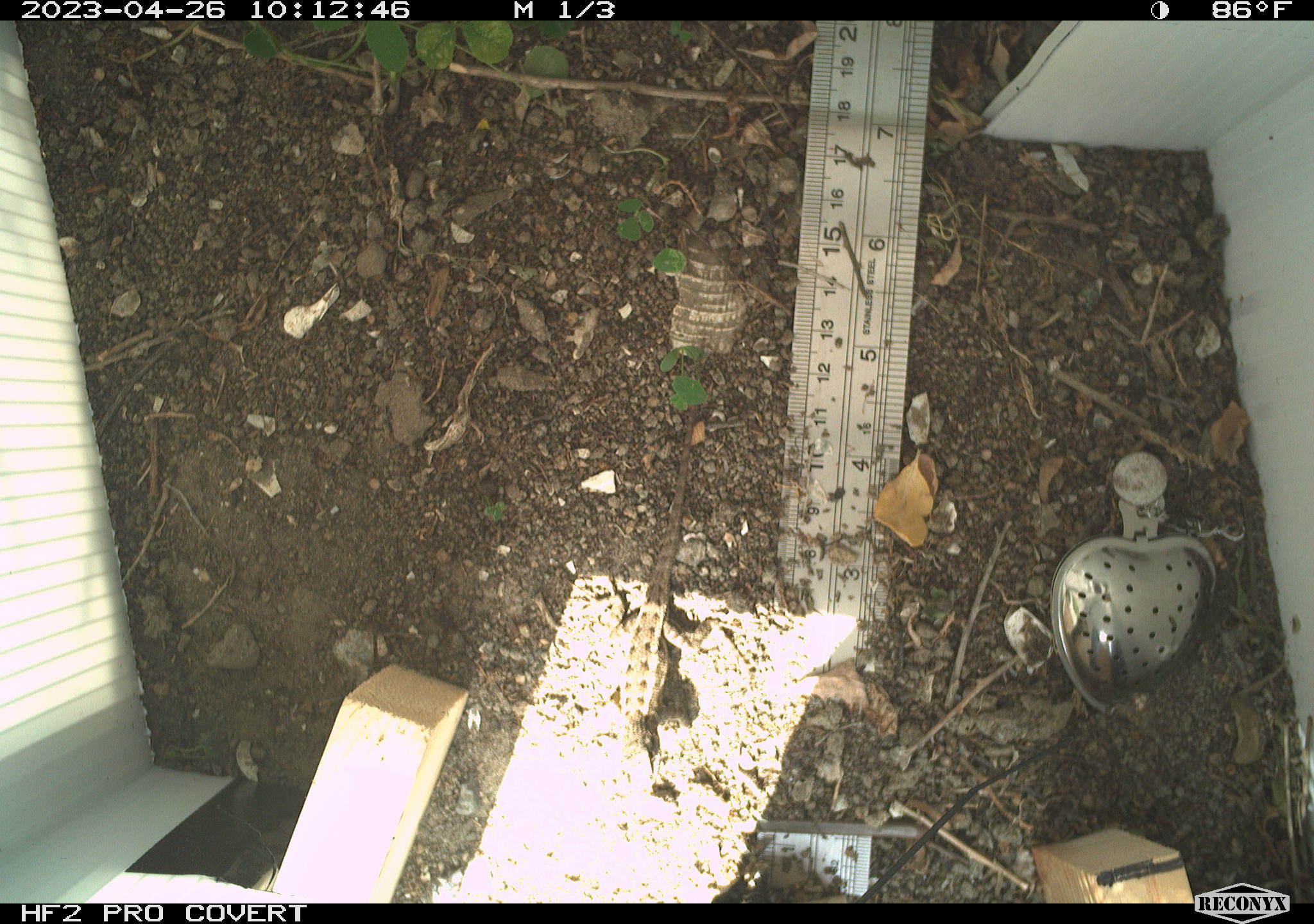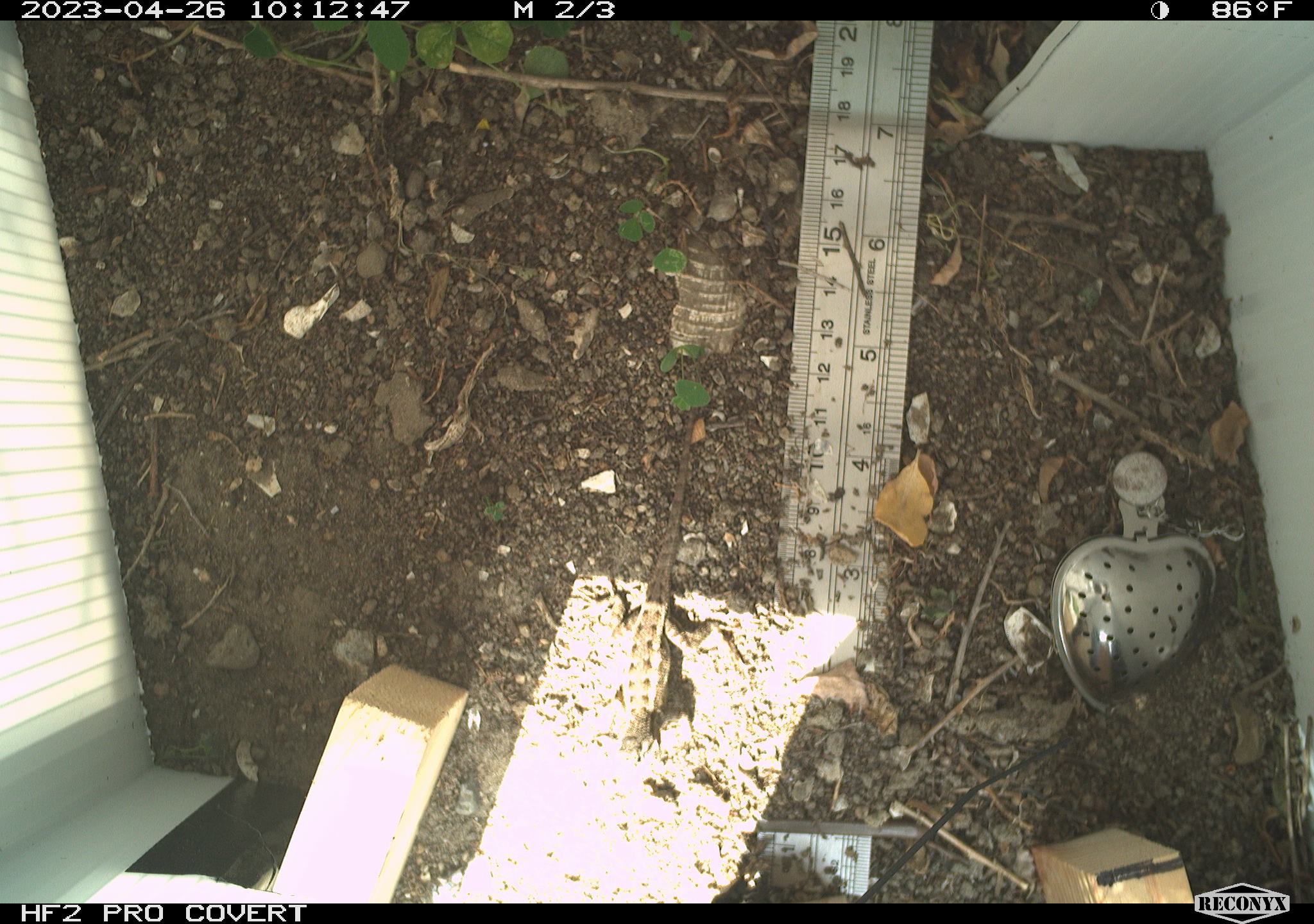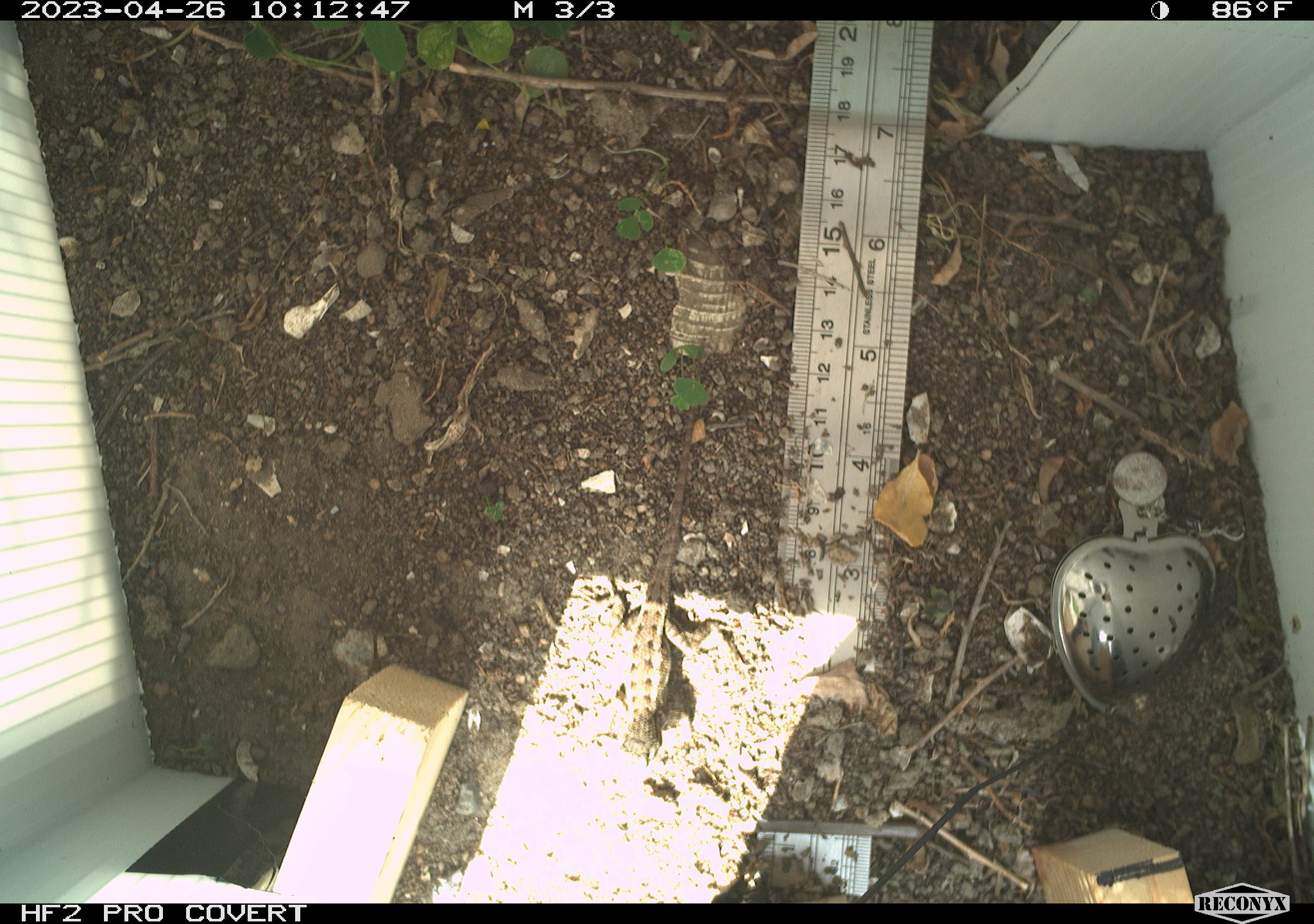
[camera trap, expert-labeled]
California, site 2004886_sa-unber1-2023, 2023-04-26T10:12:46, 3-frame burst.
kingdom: Animalia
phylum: Chordata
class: Reptilia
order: Squamata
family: Phrynosomatidae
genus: Sceloporus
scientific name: Sceloporus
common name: spiny lizards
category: sceloporus species